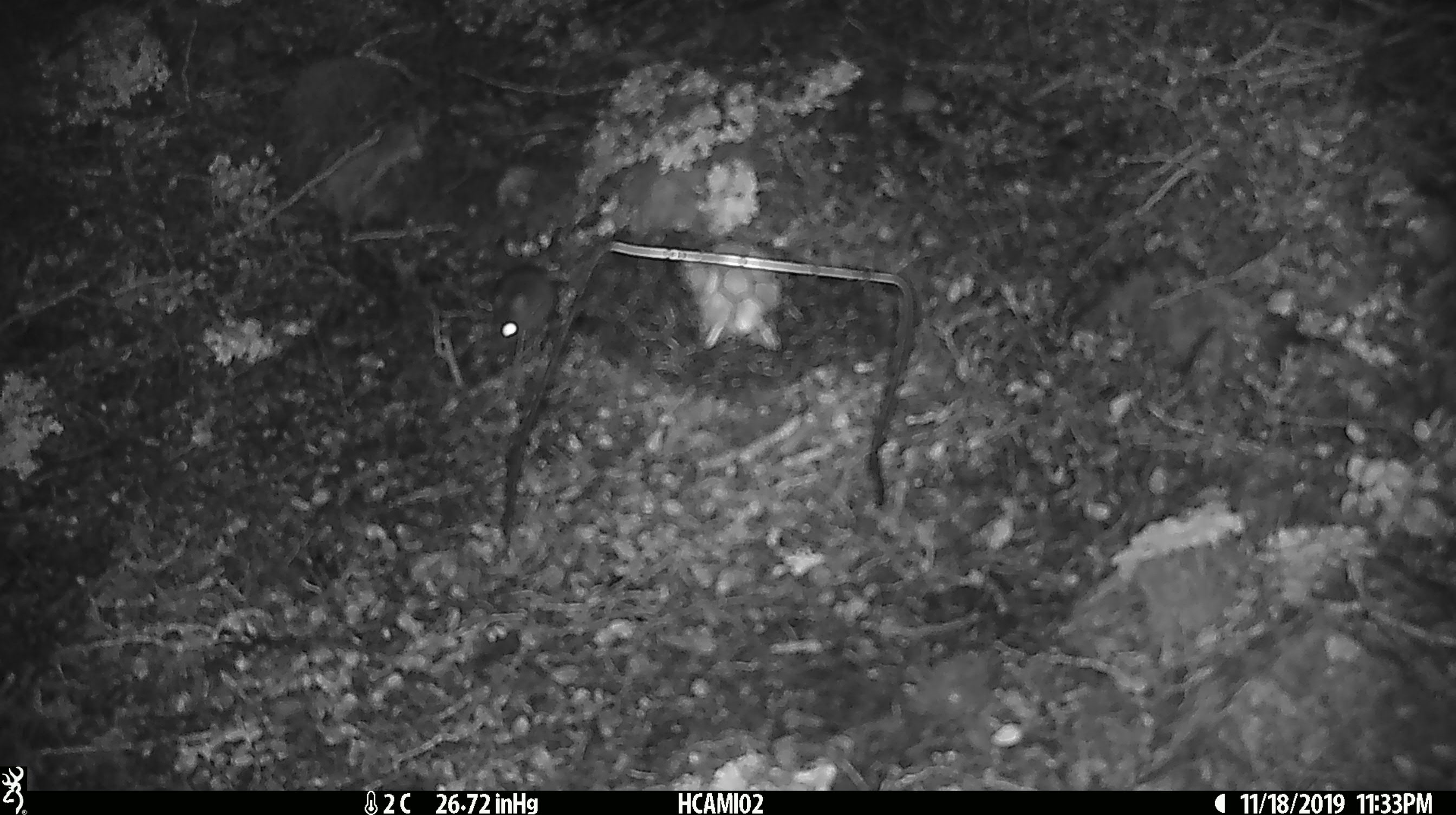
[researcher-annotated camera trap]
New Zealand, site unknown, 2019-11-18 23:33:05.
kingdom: Animalia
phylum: Chordata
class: Mammalia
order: Rodentia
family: Muridae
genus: Mus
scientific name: Mus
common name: mouse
Mouse (Mus).